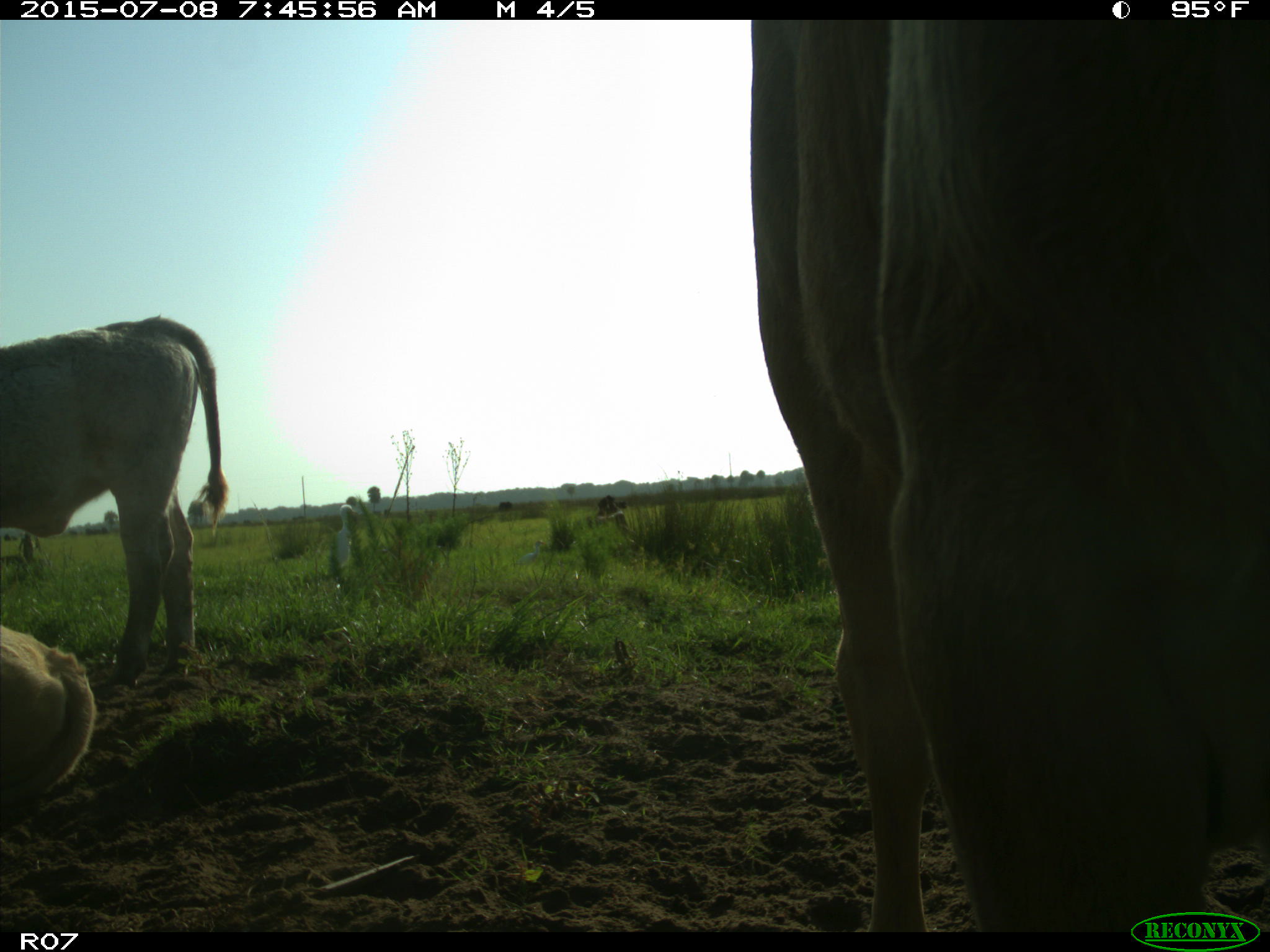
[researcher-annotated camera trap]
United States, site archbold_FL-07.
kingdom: Animalia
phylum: Chordata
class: Mammalia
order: Artiodactyla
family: Bovidae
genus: Bos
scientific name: Bos taurus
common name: domestic cow